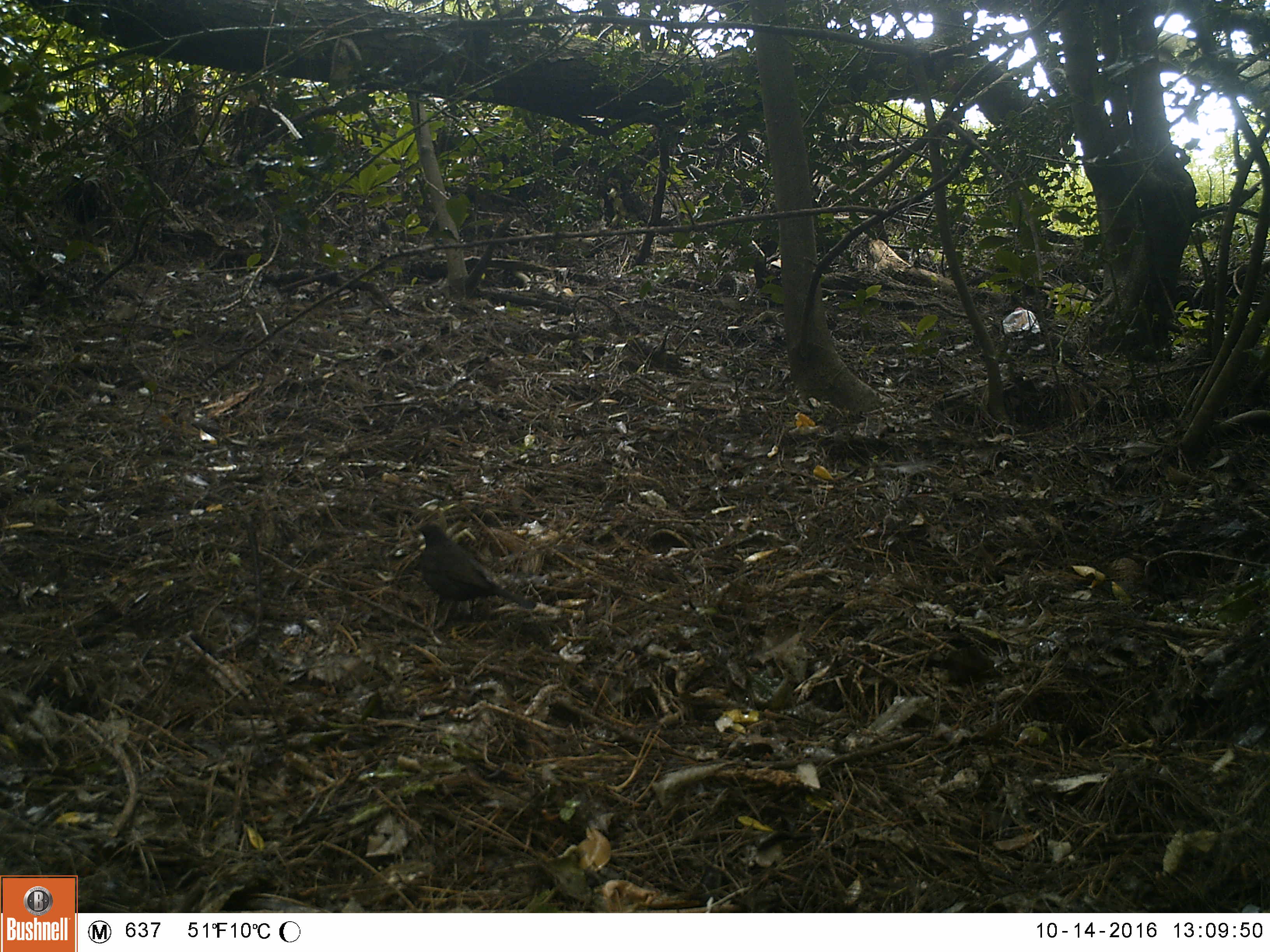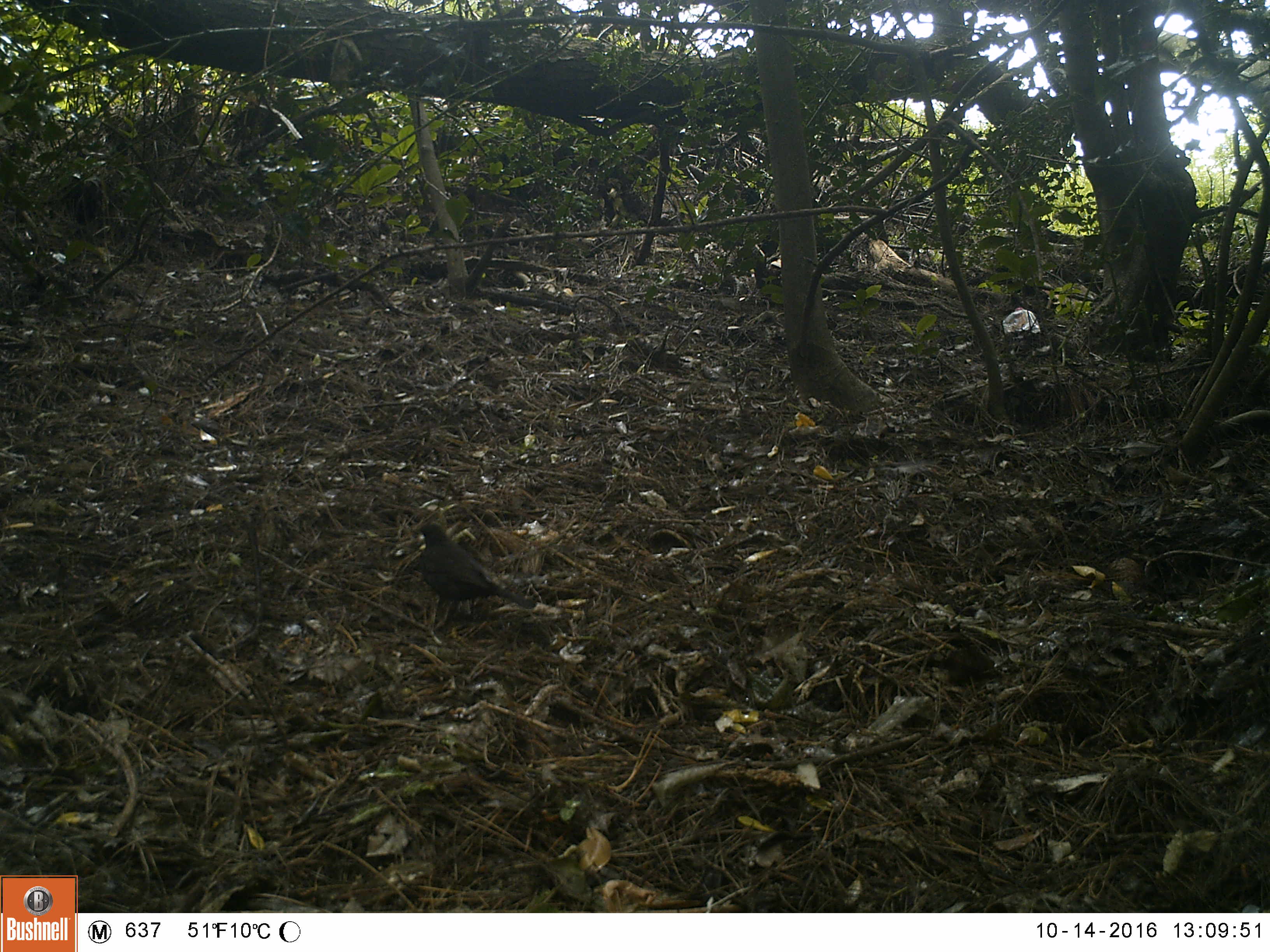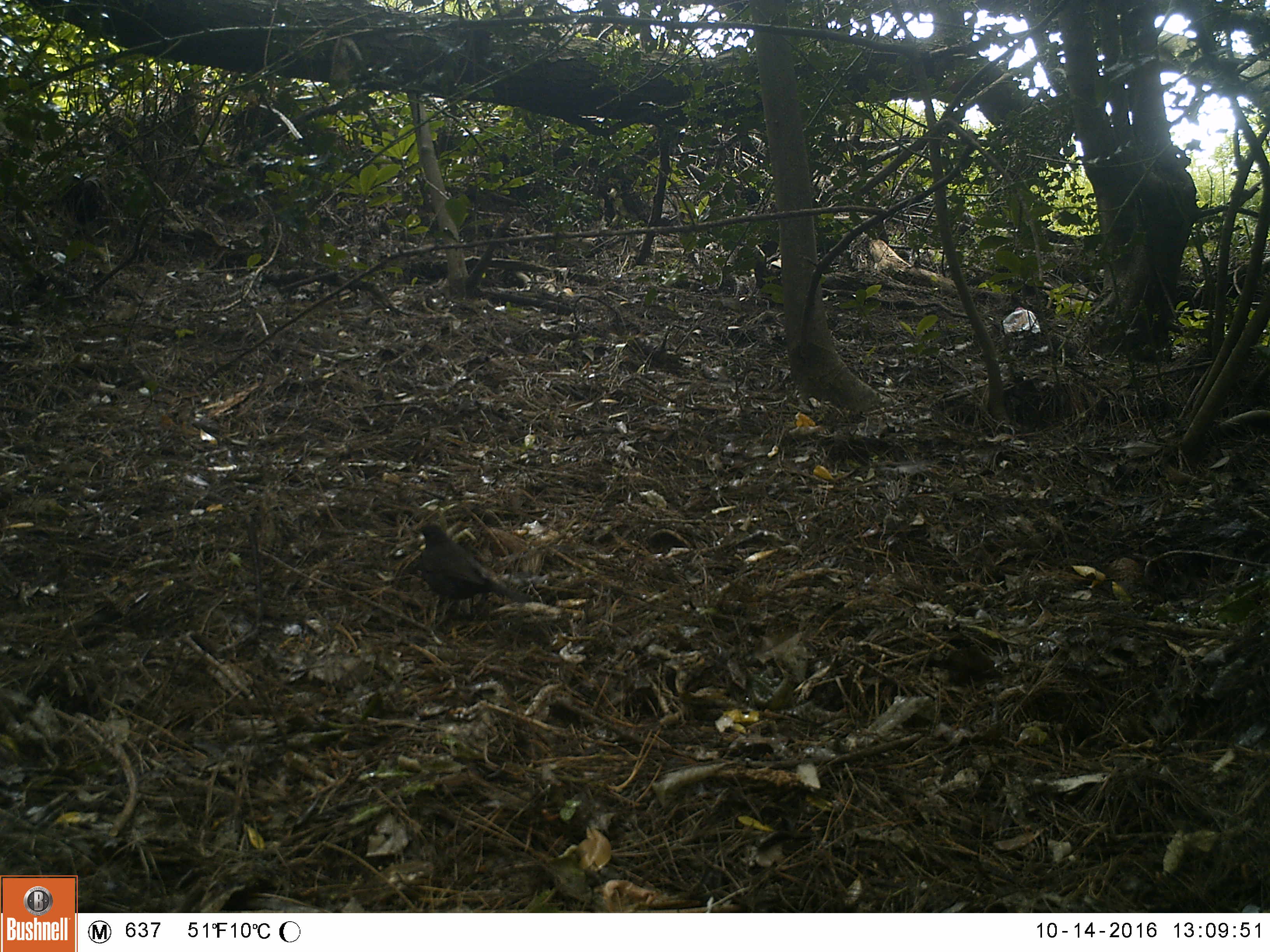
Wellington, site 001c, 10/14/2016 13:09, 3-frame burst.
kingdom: Animalia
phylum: Chordata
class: Aves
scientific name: Aves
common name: bird